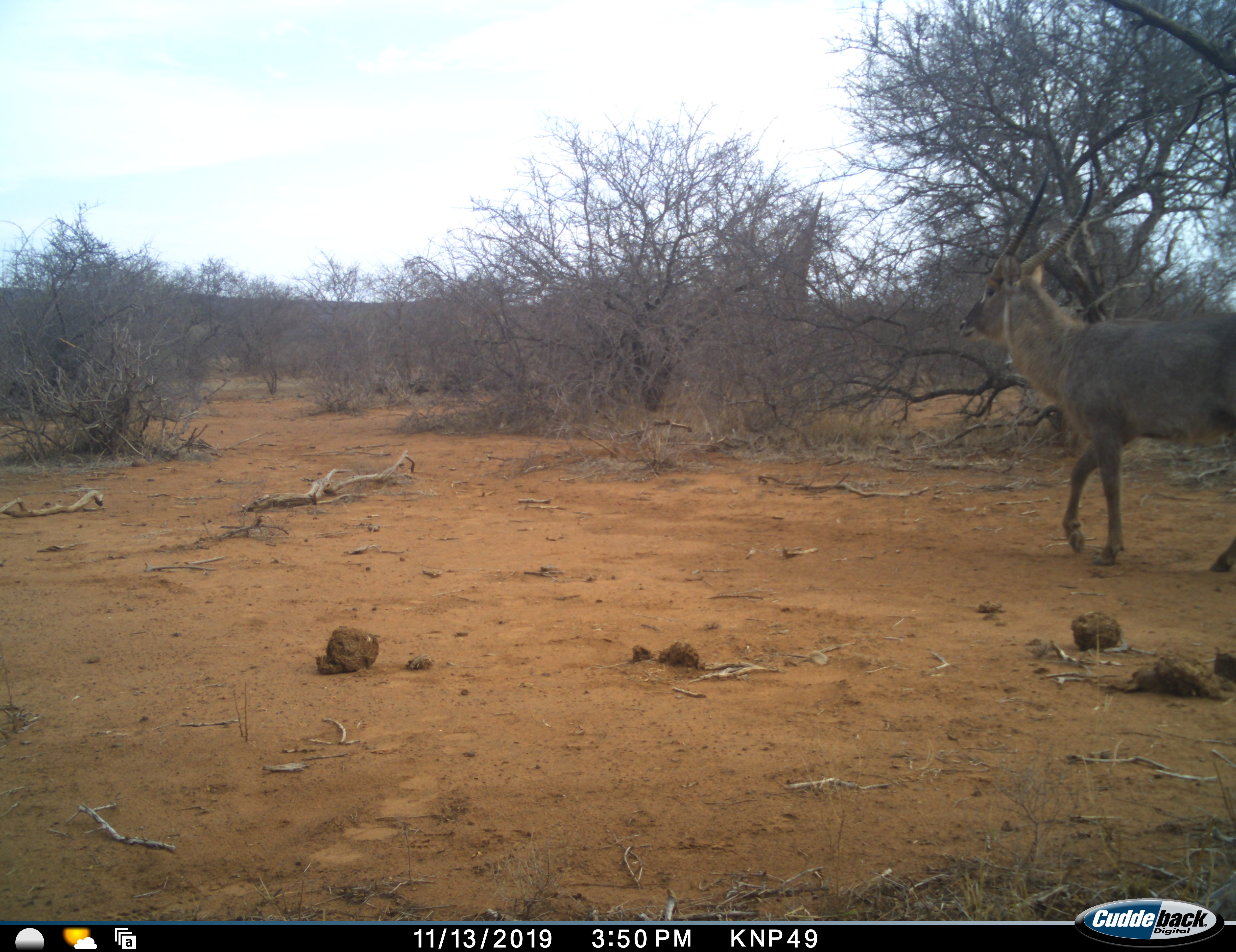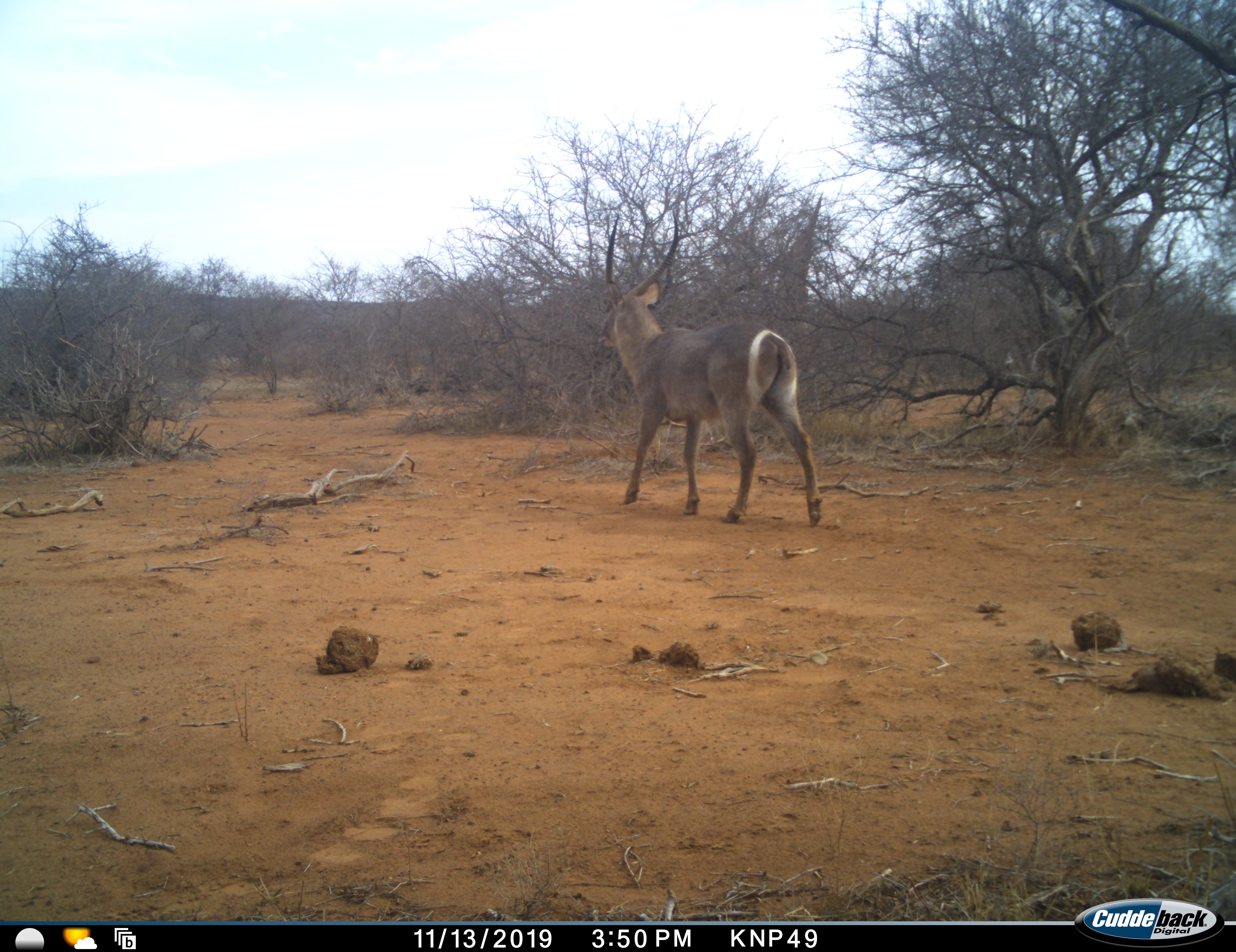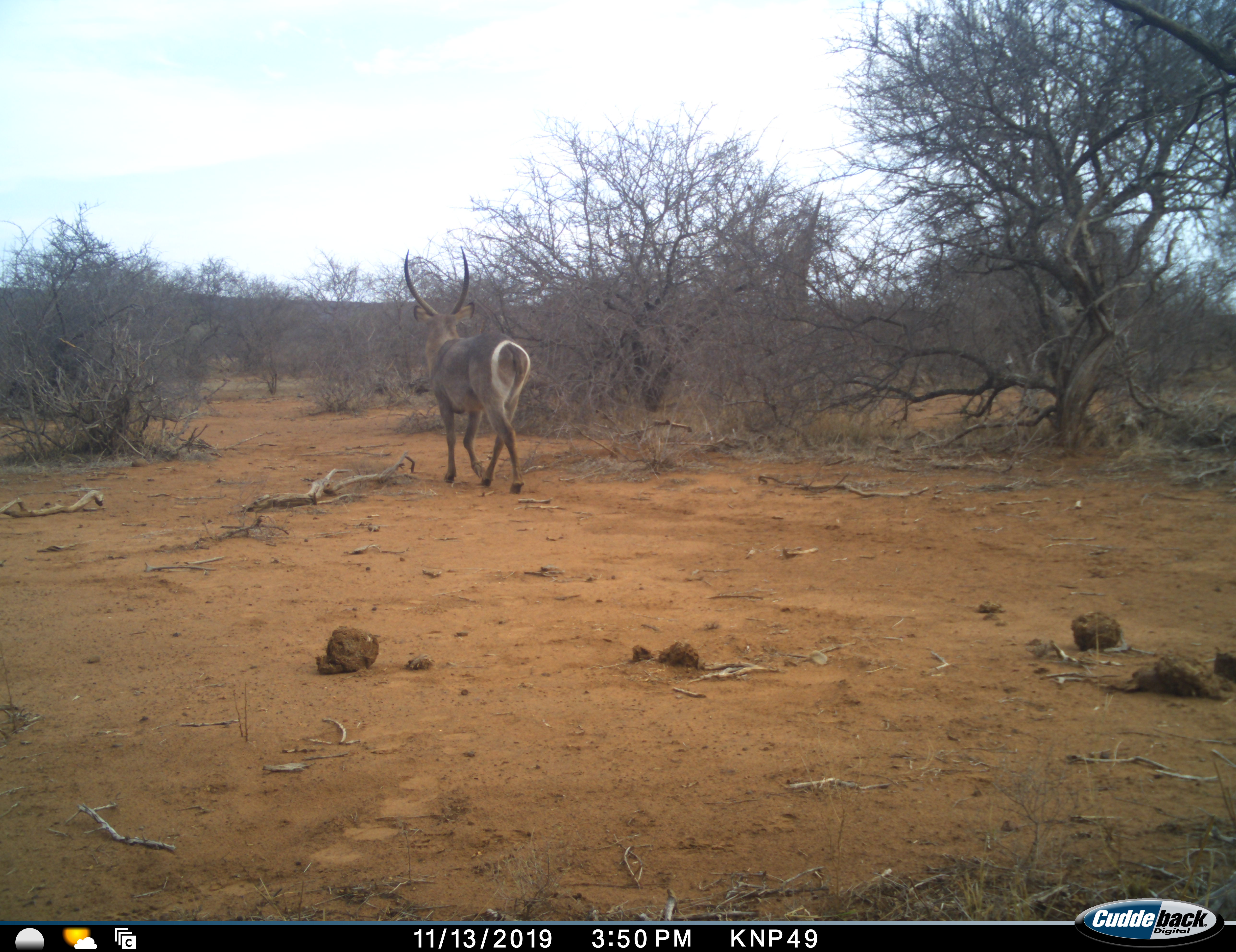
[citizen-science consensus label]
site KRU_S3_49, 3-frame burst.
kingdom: Animalia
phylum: Chordata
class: Mammalia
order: Artiodactyla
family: Bovidae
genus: Kobus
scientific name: Kobus ellipsiprymnus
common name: waterbuck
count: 1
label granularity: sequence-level